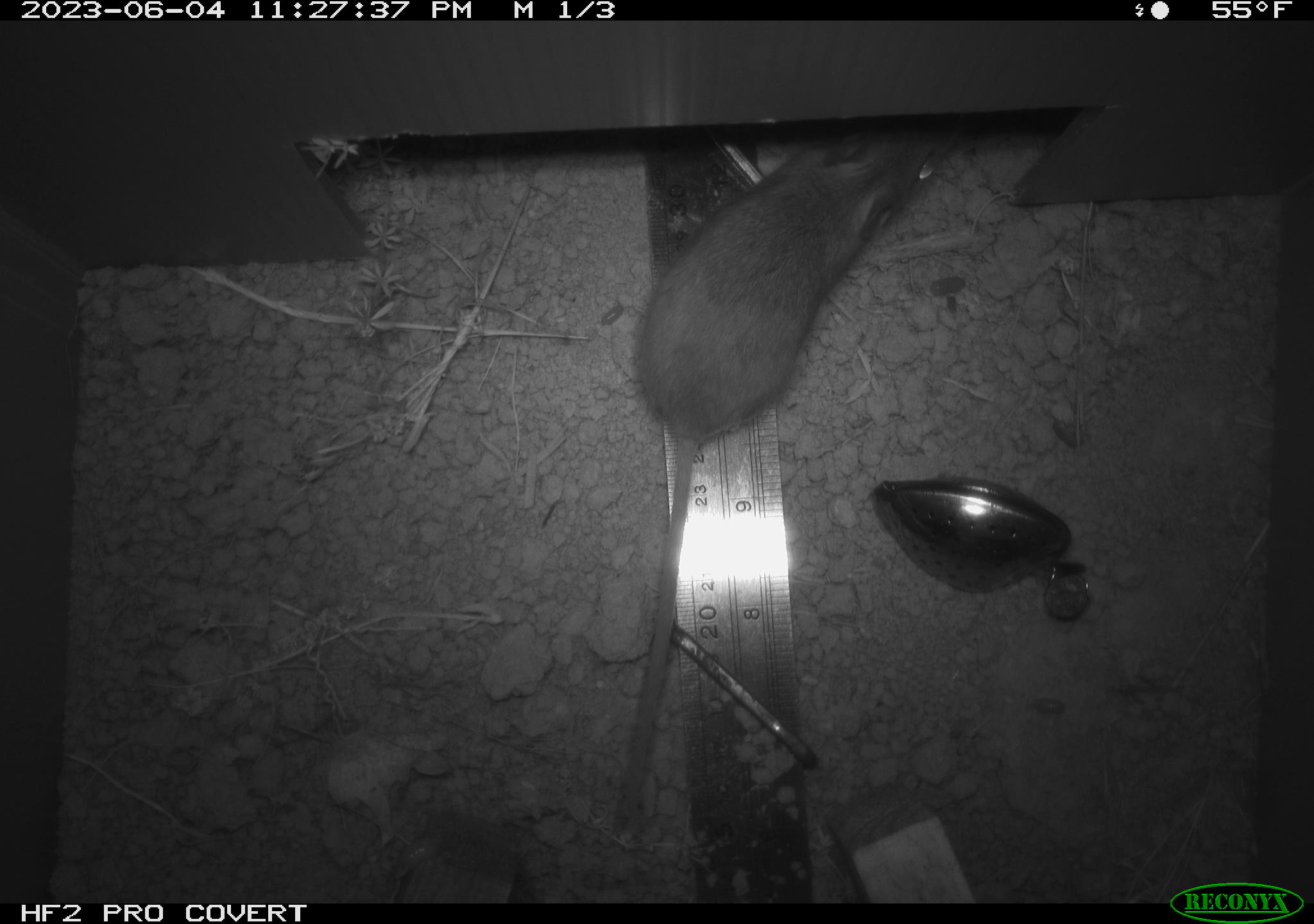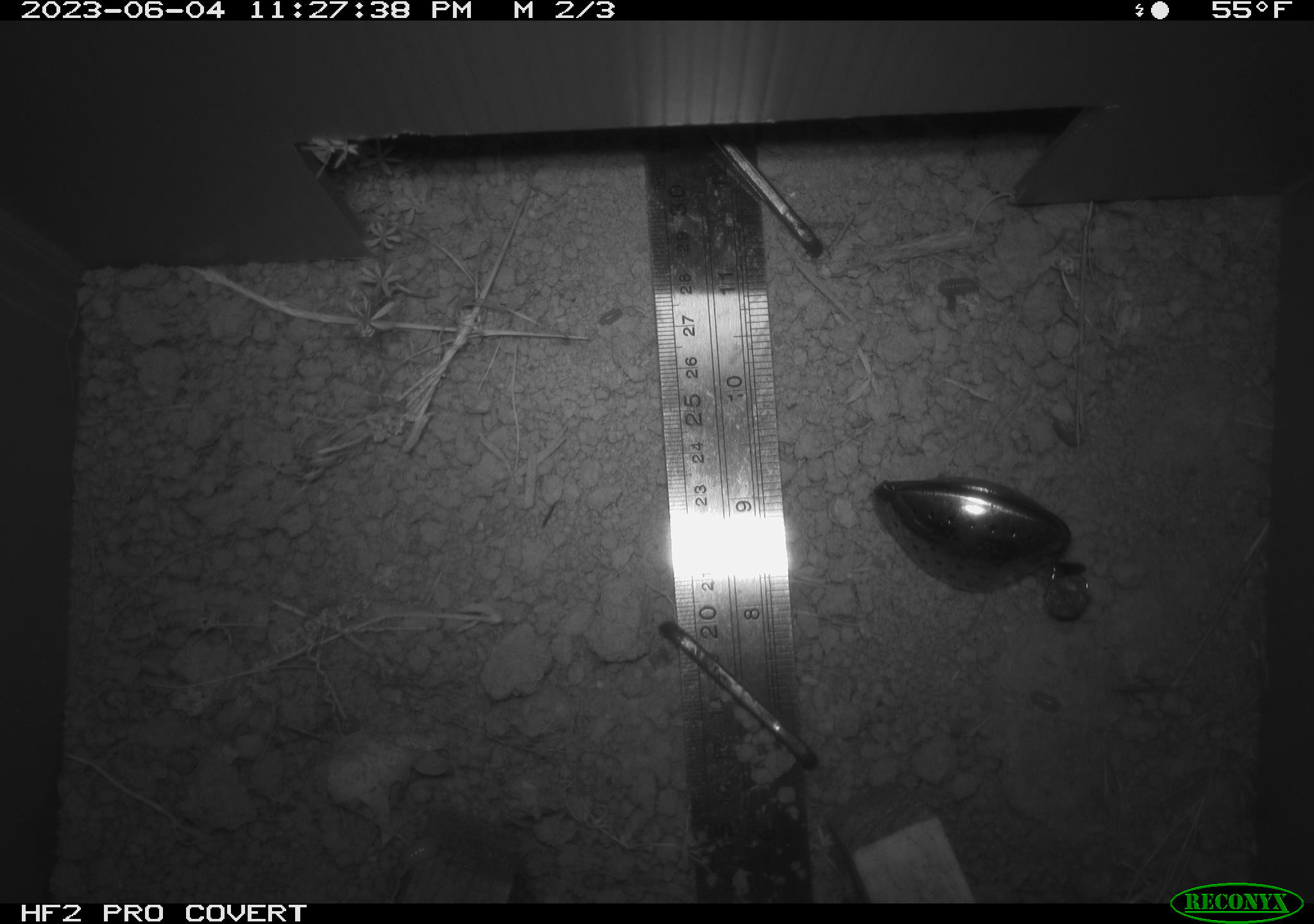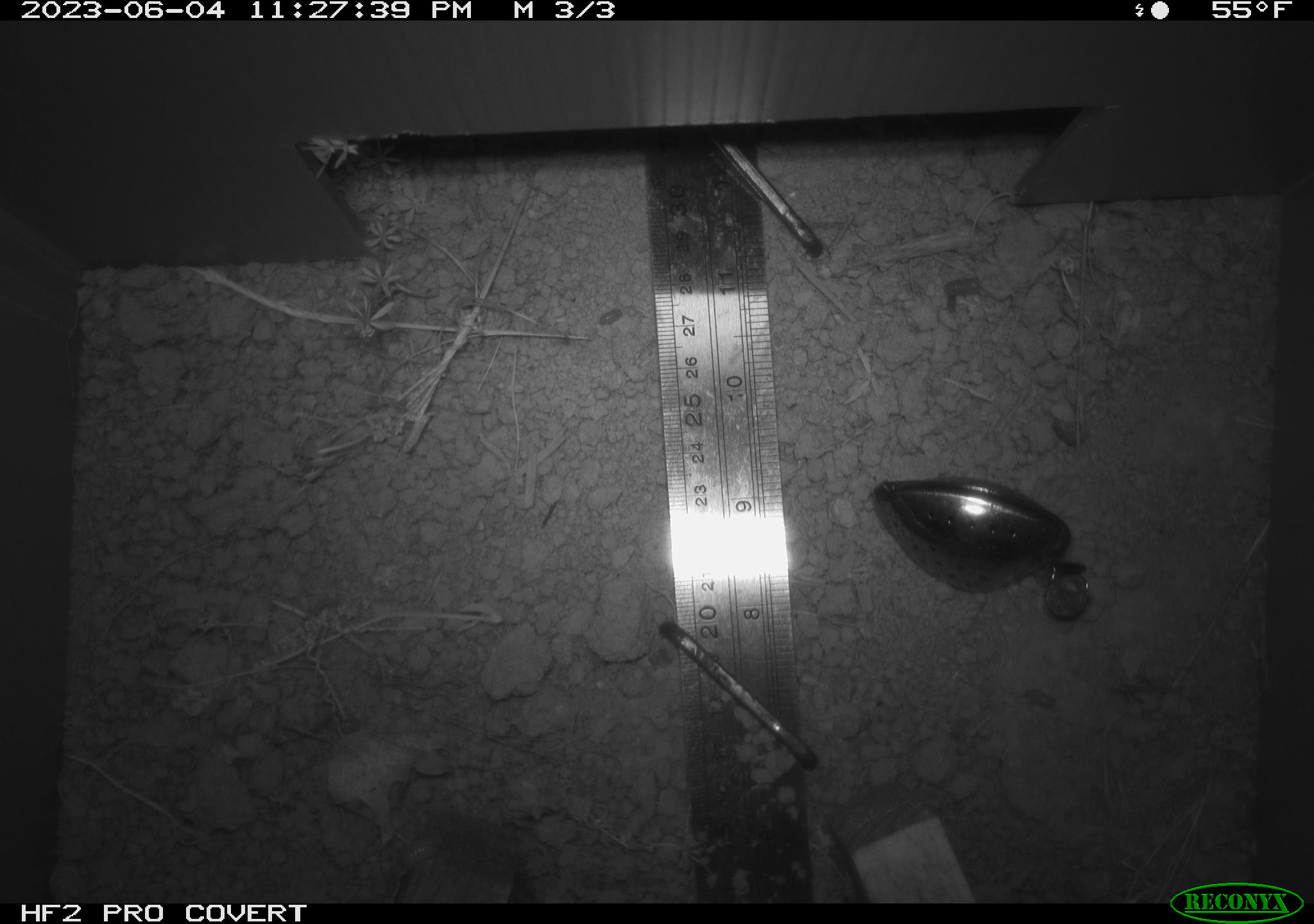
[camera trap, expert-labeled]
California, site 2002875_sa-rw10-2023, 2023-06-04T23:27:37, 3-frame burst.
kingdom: Animalia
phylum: Chordata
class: Mammalia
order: Rodentia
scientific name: Rodentia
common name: mouse species